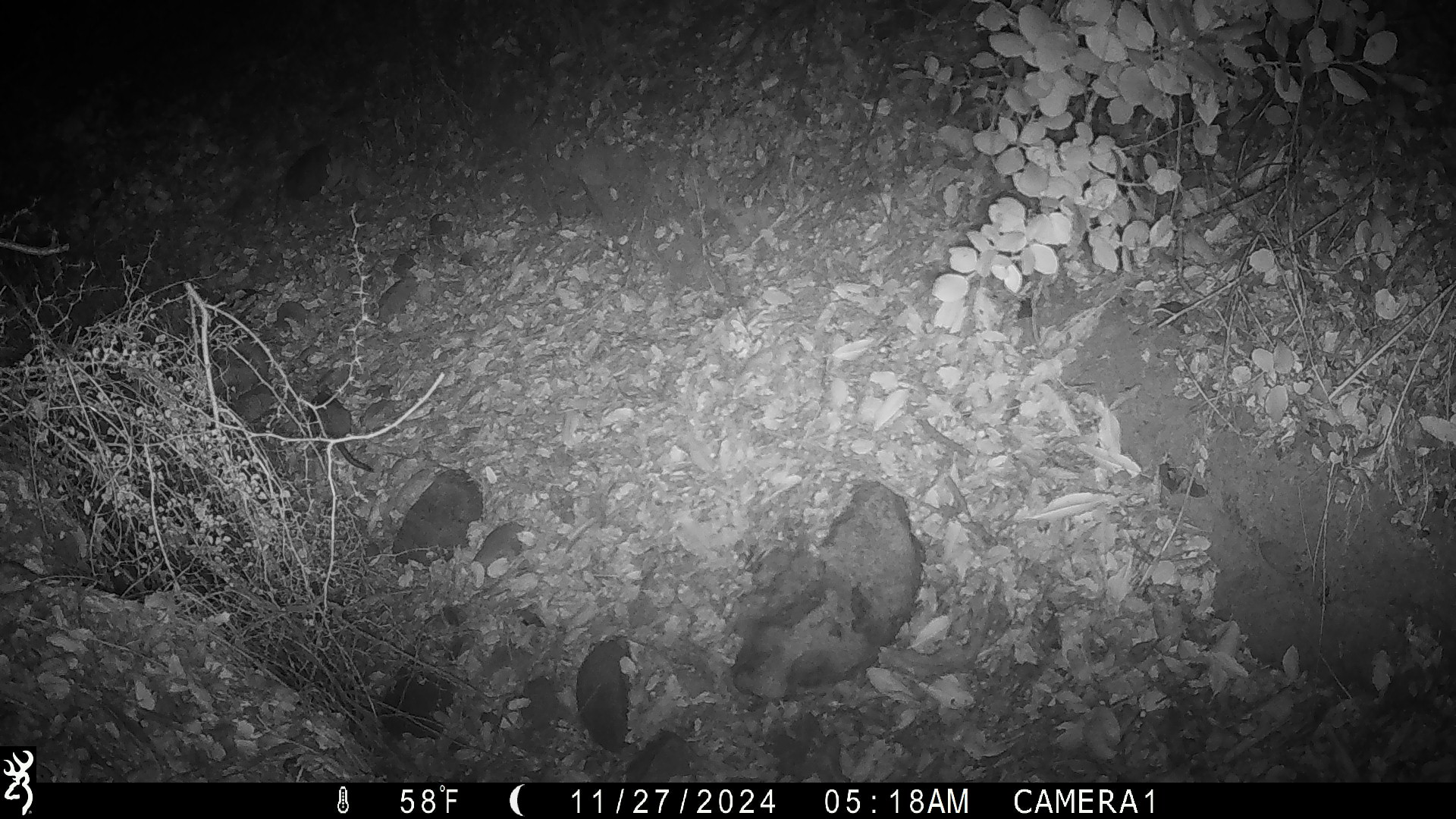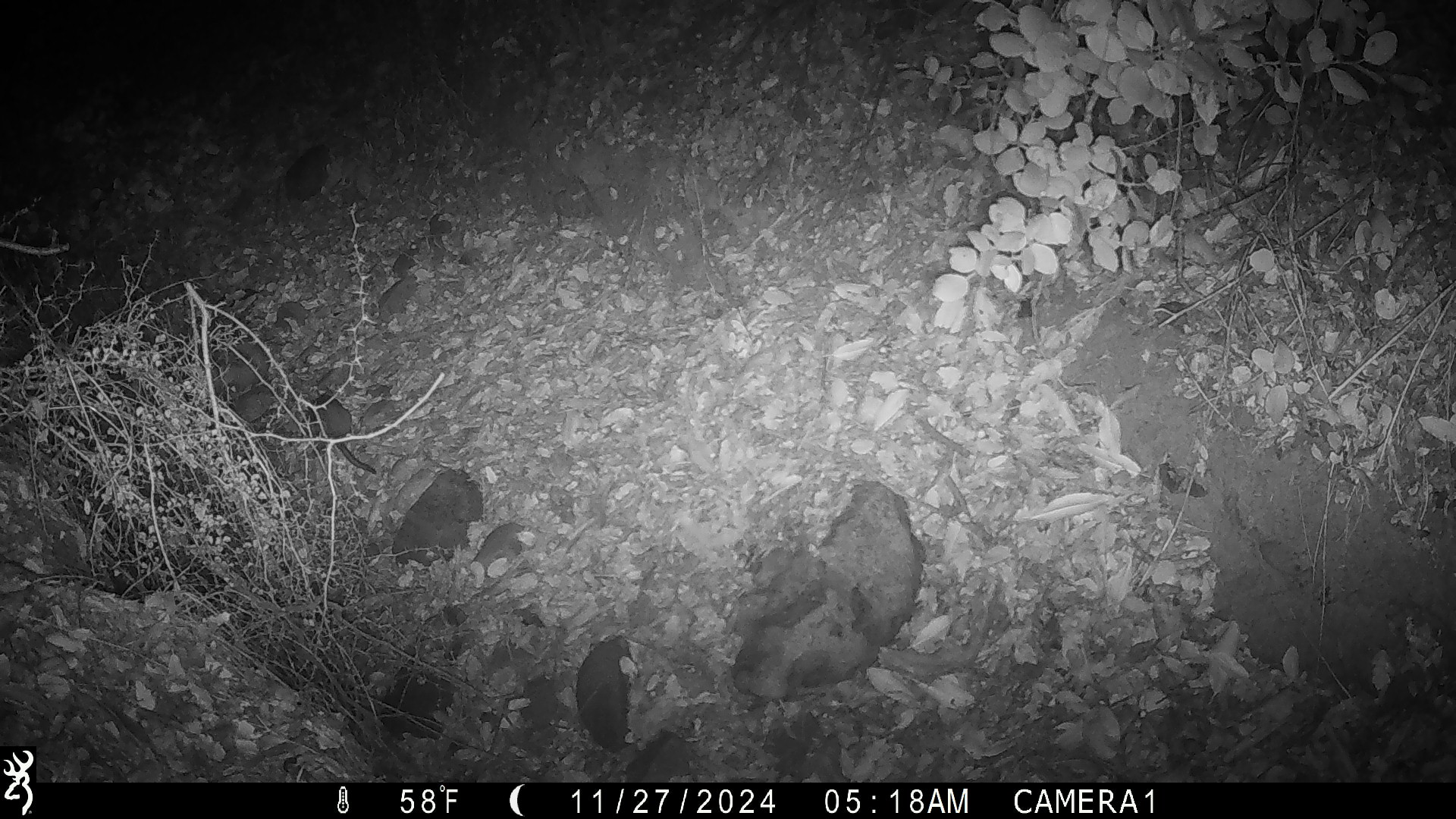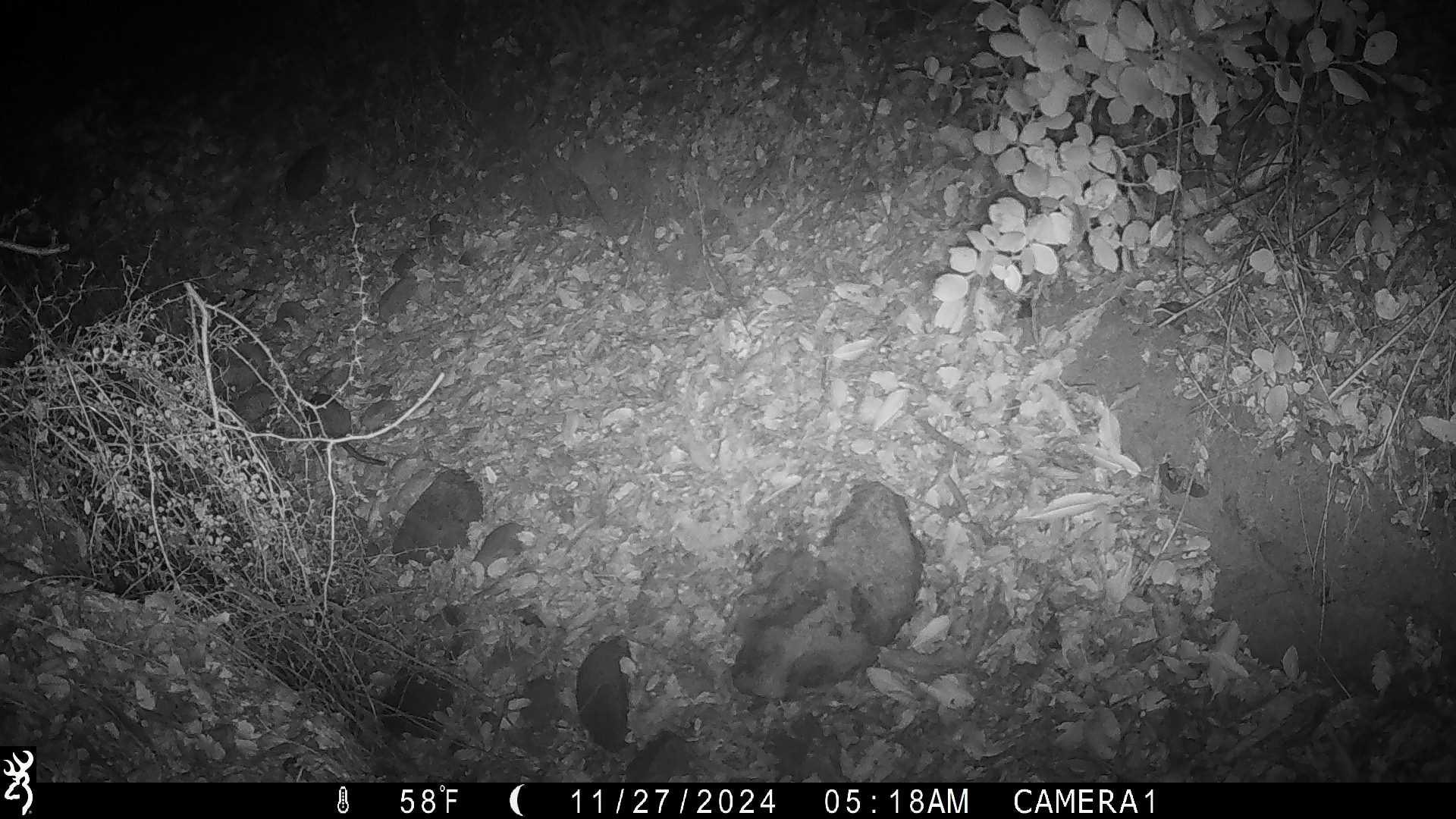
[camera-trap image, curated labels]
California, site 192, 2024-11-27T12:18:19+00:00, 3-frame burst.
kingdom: Animalia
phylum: Chordata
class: Mammalia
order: Rodentia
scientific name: Rodentia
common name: mouse or rat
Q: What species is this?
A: Mouse or rat (Rodentia).